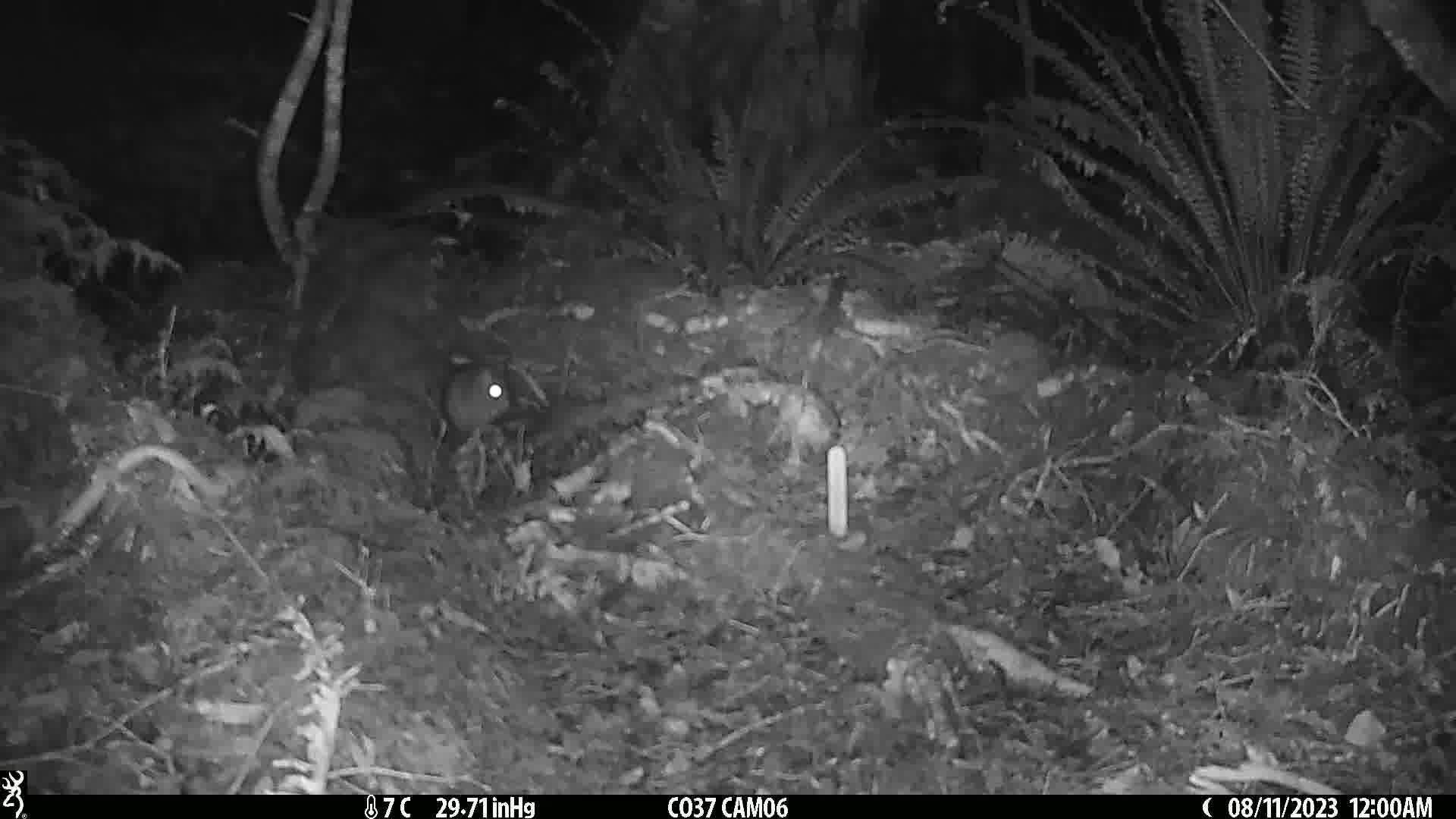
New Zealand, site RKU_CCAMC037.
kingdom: Animalia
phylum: Chordata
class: Mammalia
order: Rodentia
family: Muridae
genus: Rattus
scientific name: Rattus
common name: rat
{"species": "rat (Rattus)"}